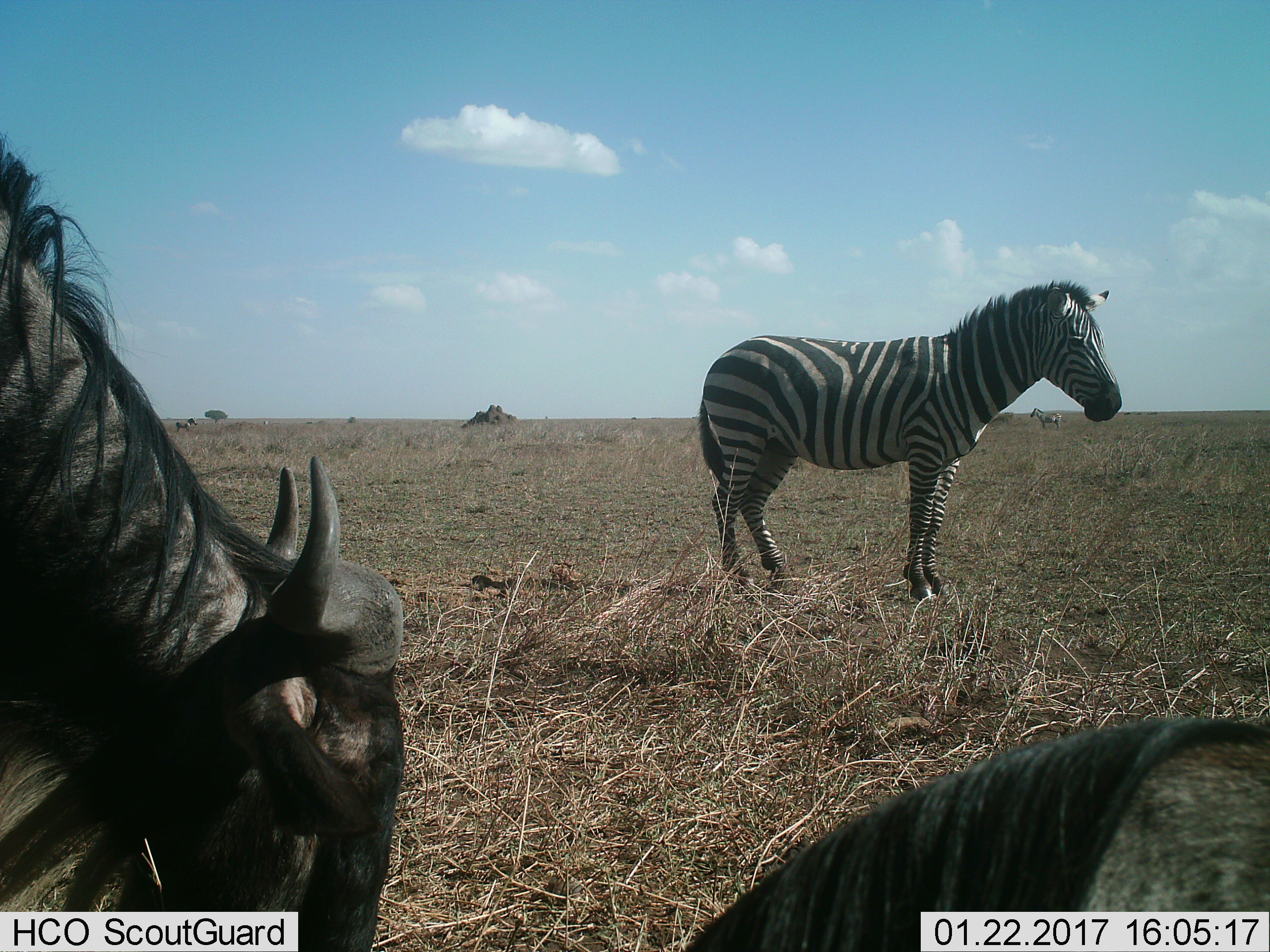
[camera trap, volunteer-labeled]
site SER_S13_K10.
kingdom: Animalia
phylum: Chordata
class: Mammalia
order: Artiodactyla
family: Bovidae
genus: Connochaetes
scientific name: Connochaetes taurinus taurinus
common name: blue wildebeest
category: wildebeestblue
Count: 2.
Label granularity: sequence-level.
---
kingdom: Animalia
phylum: Chordata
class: Mammalia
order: Perissodactyla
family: Equidae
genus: Equus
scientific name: Equus quagga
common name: plains zebra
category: zebraplains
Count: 1.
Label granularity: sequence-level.